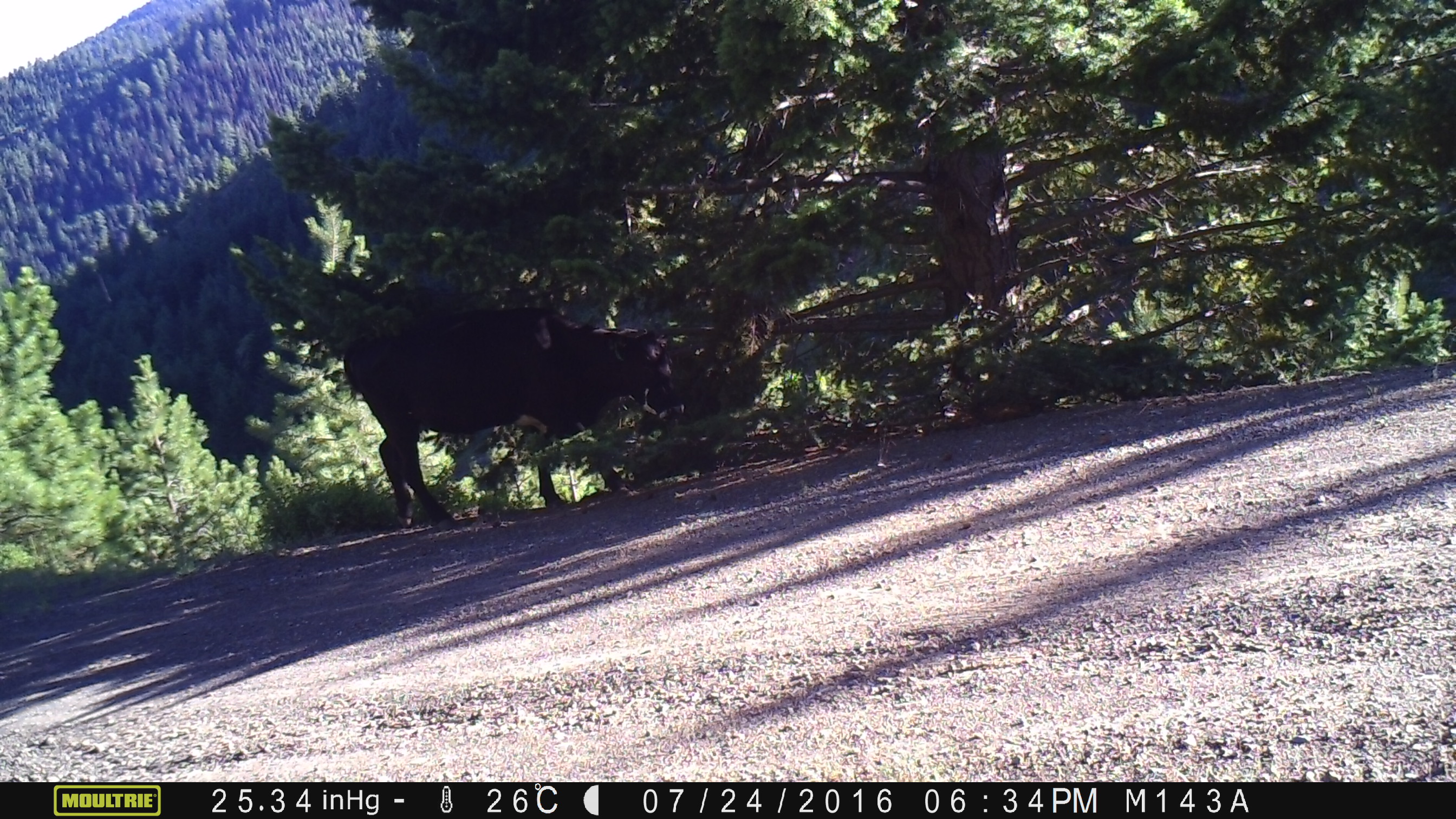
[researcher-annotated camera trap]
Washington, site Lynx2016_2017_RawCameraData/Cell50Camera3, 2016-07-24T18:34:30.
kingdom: Animalia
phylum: Chordata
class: Mammalia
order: Artiodactyla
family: Bovidae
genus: Bos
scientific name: Bos taurus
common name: domestic cattle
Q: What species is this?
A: Domestic cattle (Bos taurus).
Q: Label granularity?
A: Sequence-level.